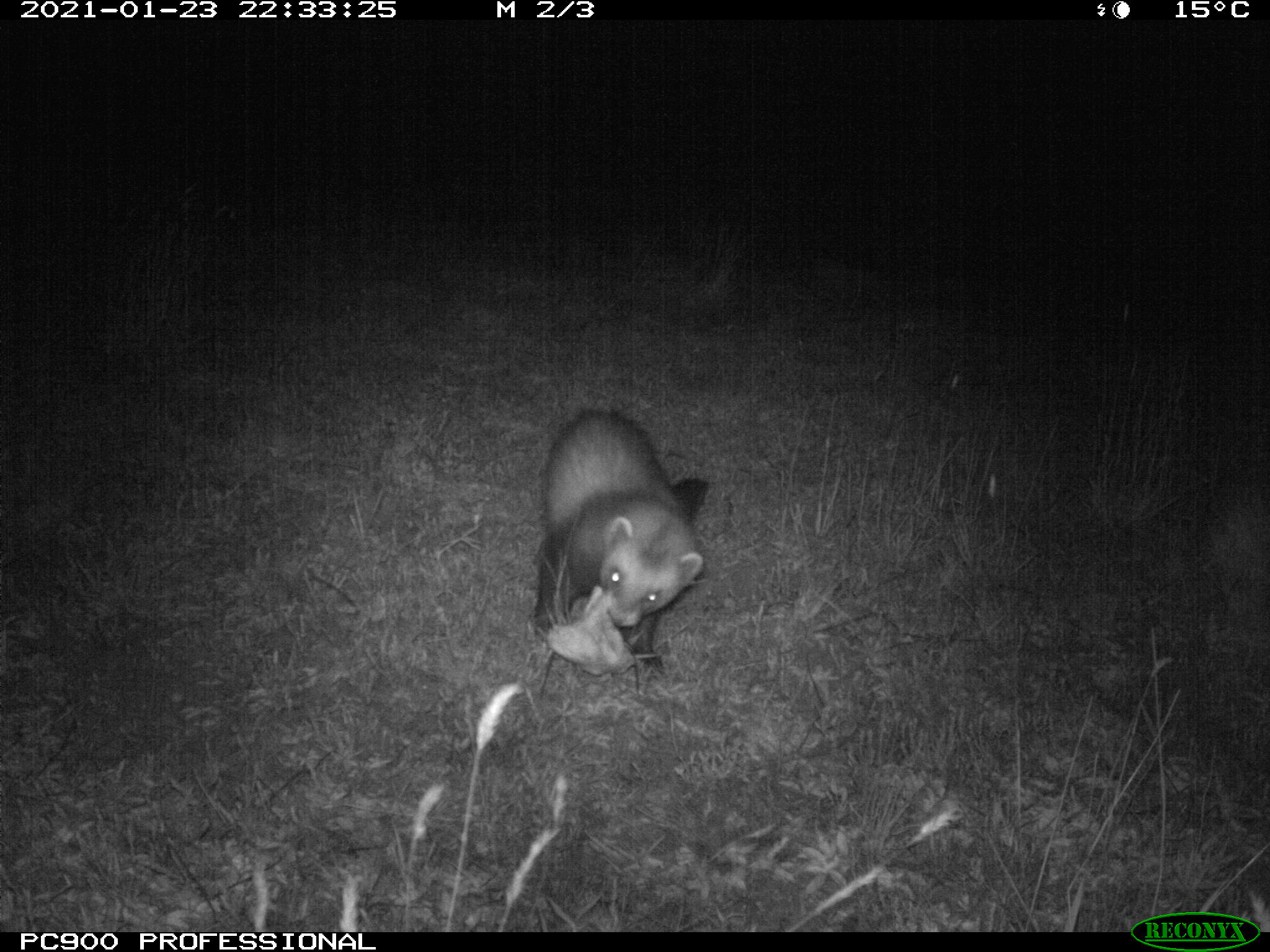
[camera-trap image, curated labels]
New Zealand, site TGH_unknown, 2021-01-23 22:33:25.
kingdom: Animalia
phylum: Chordata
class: Mammalia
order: Carnivora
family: Mustelidae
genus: Mustela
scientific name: Mustela furo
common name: ferret